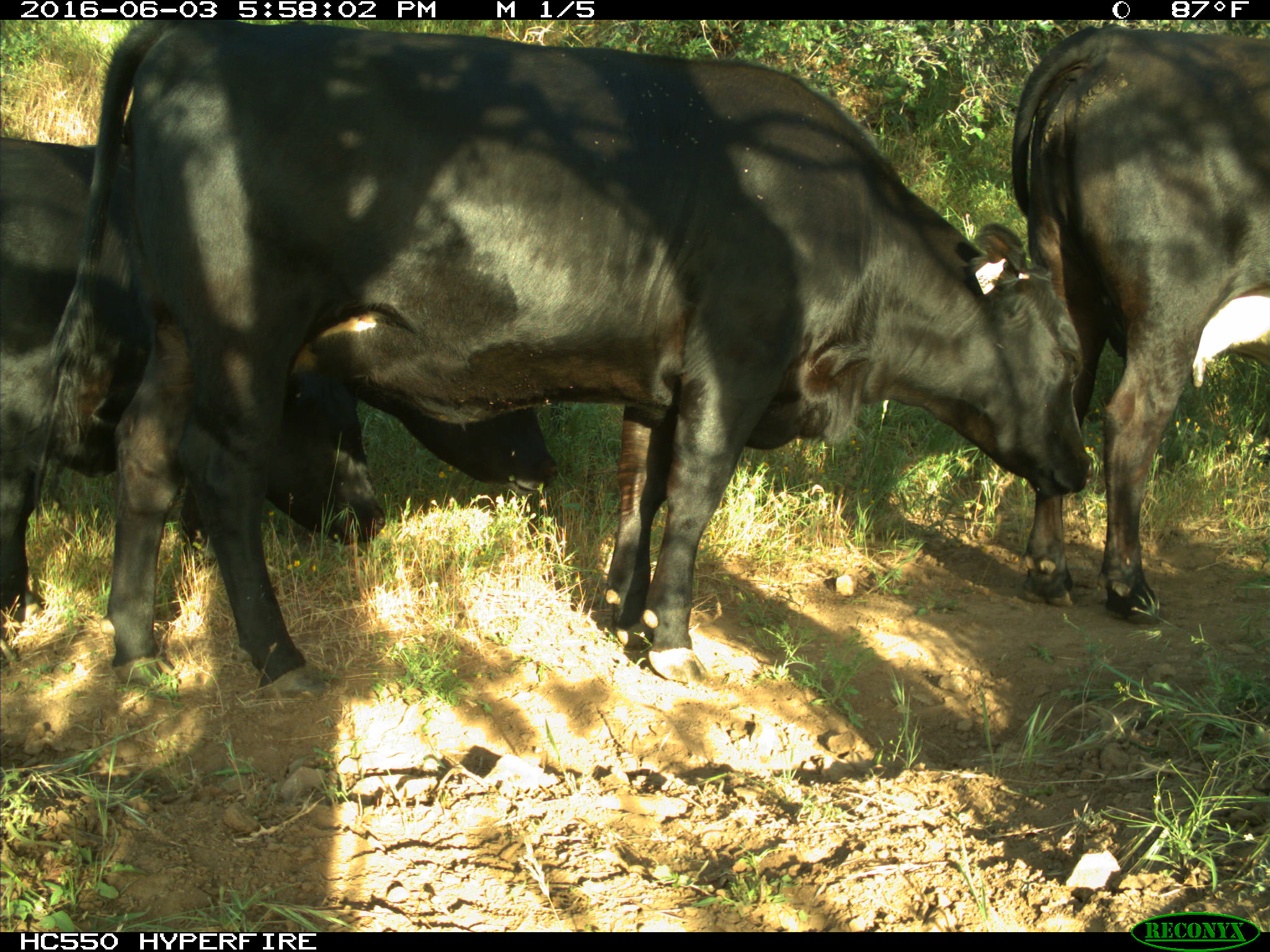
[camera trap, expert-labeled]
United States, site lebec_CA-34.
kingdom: Animalia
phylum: Chordata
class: Mammalia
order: Artiodactyla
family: Bovidae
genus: Bos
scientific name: Bos taurus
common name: domestic cow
Bos taurus (domestic cow).